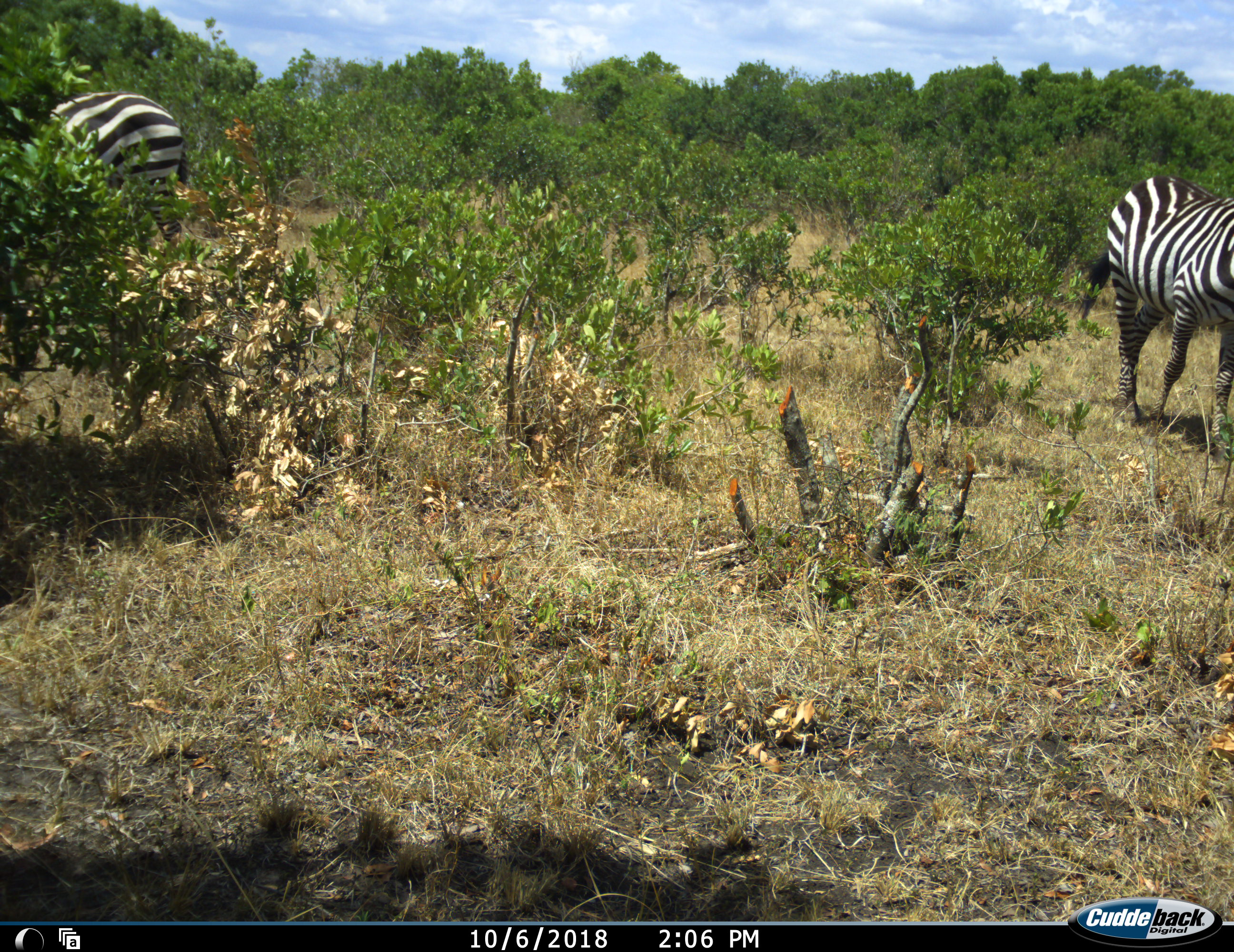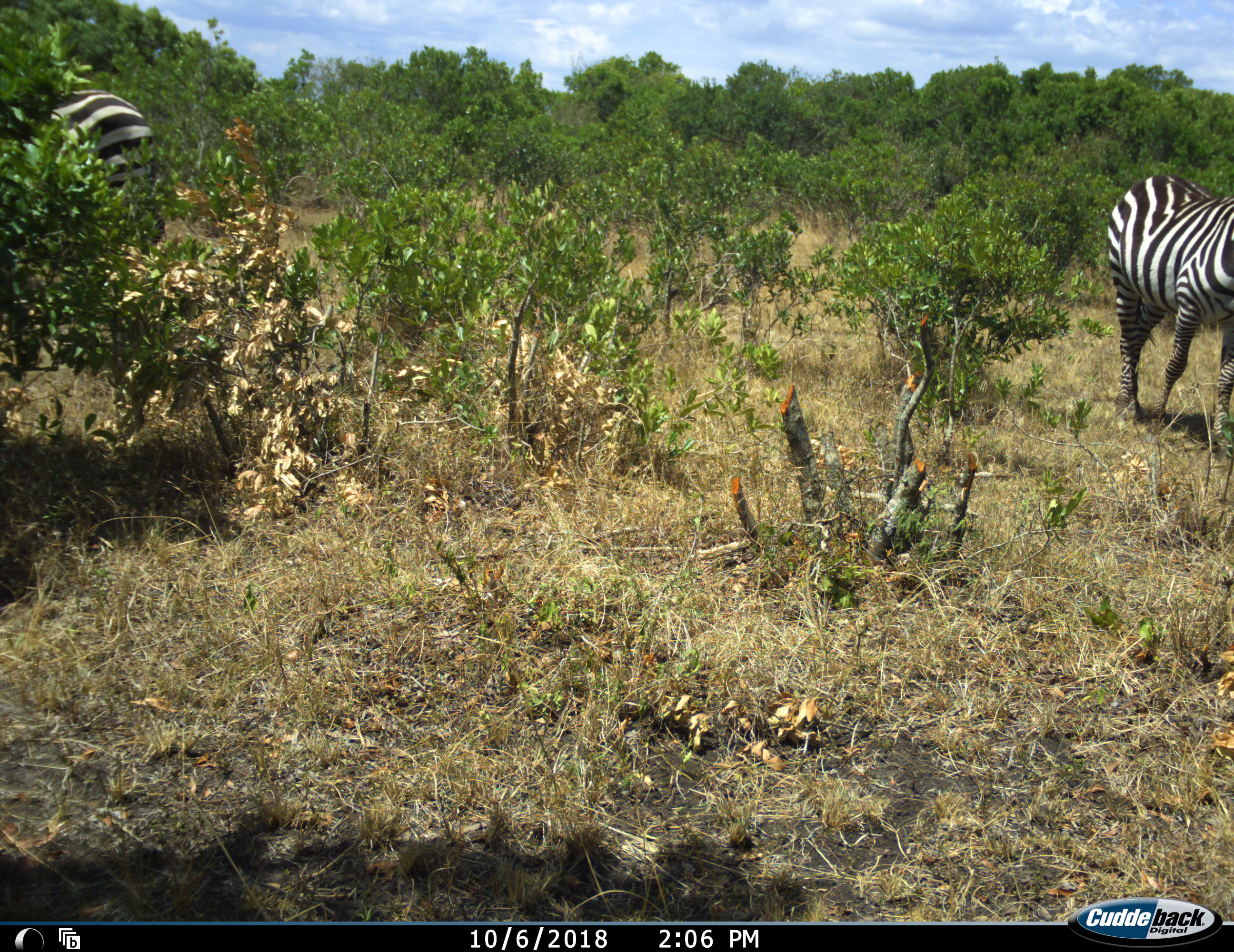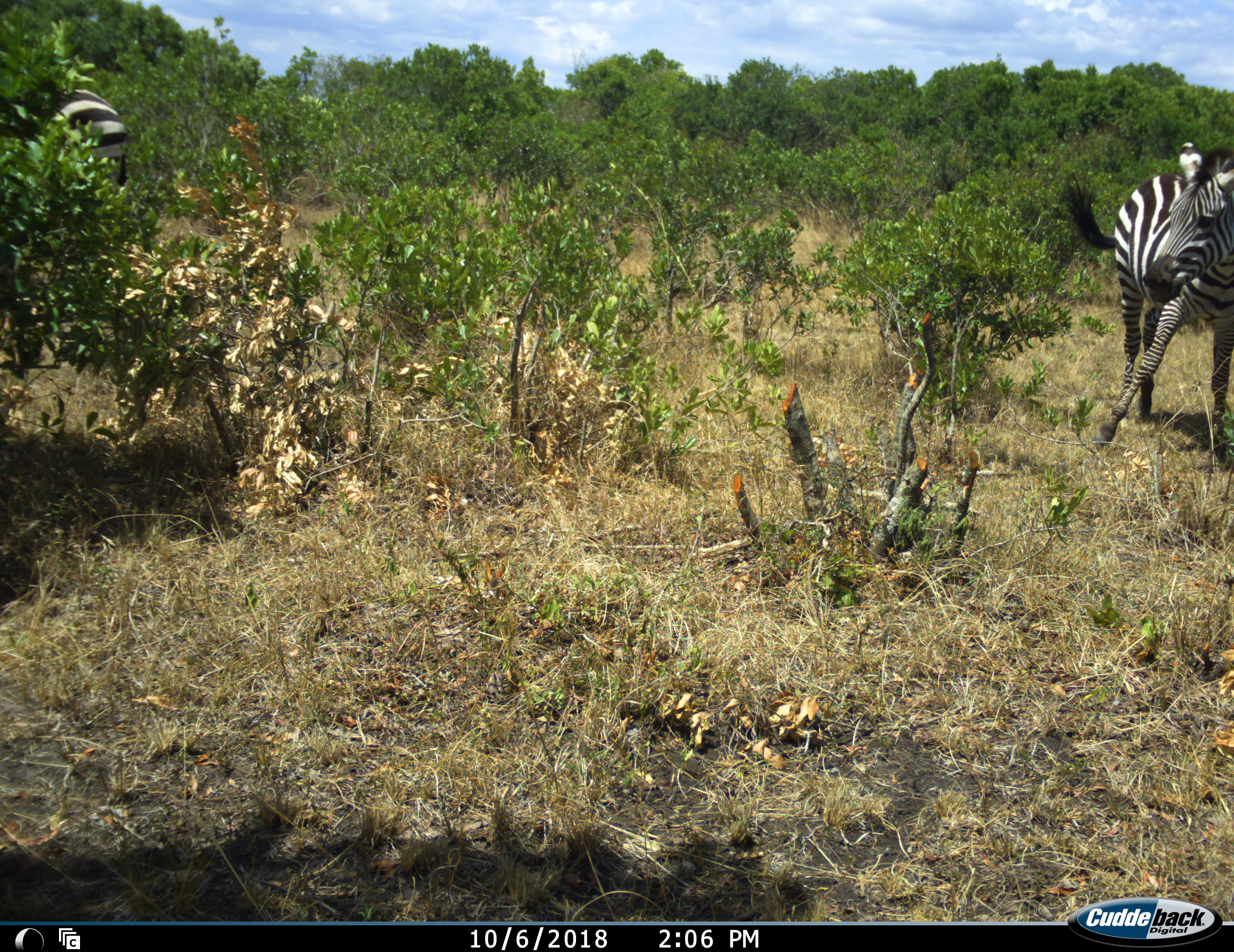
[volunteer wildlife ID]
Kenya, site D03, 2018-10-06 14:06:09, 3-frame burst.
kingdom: Animalia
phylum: Chordata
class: Mammalia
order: Perissodactyla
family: Equidae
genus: Equus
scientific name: Equus quagga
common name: plains zebra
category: zebra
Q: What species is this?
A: Zebra (plains zebra) (Equus quagga).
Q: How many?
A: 2.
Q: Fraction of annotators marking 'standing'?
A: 40%.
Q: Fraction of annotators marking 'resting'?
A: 0%.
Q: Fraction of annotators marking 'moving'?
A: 70%.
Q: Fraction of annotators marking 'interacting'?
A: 0%.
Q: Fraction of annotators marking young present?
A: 0%.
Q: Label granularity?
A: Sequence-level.